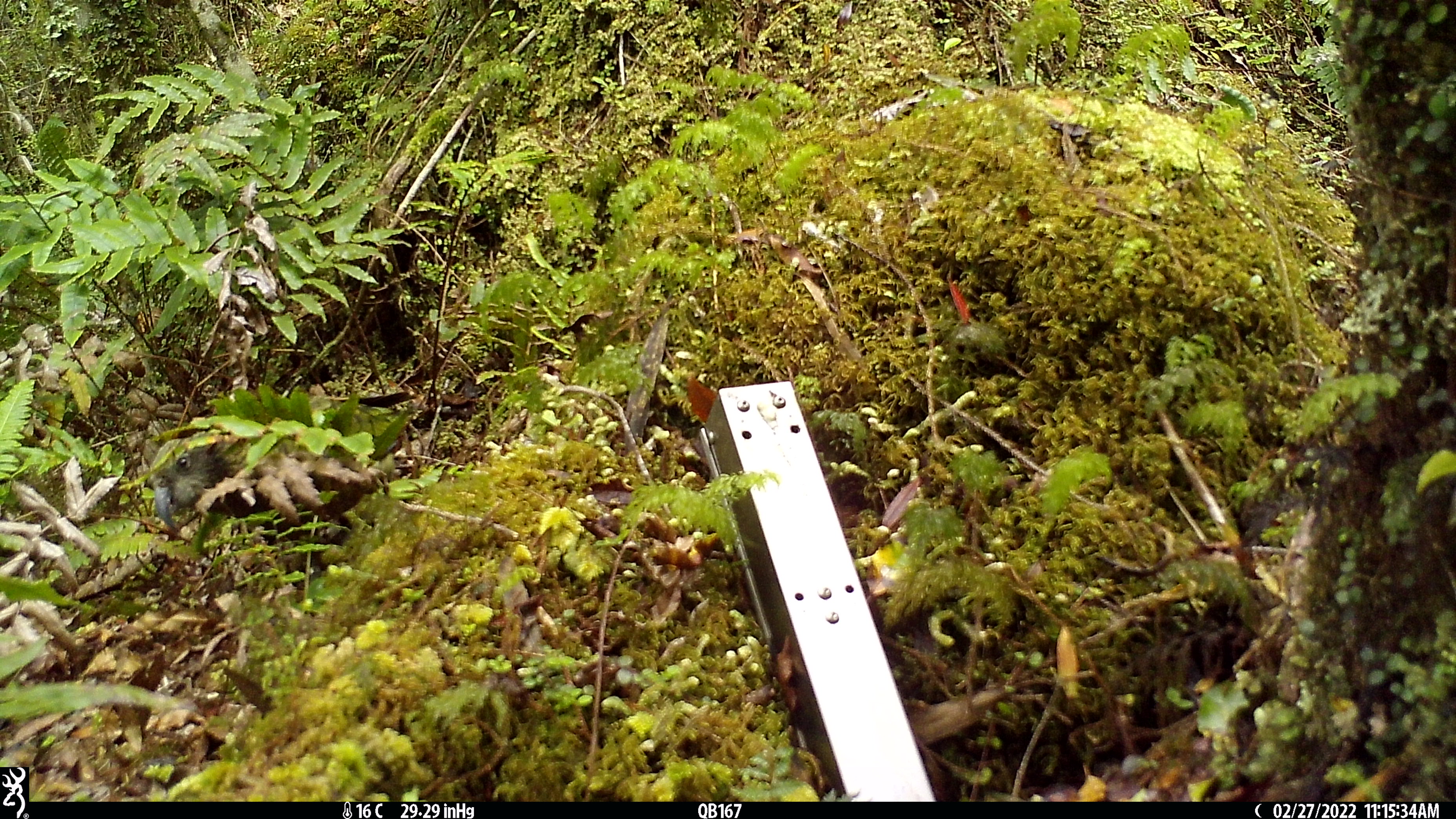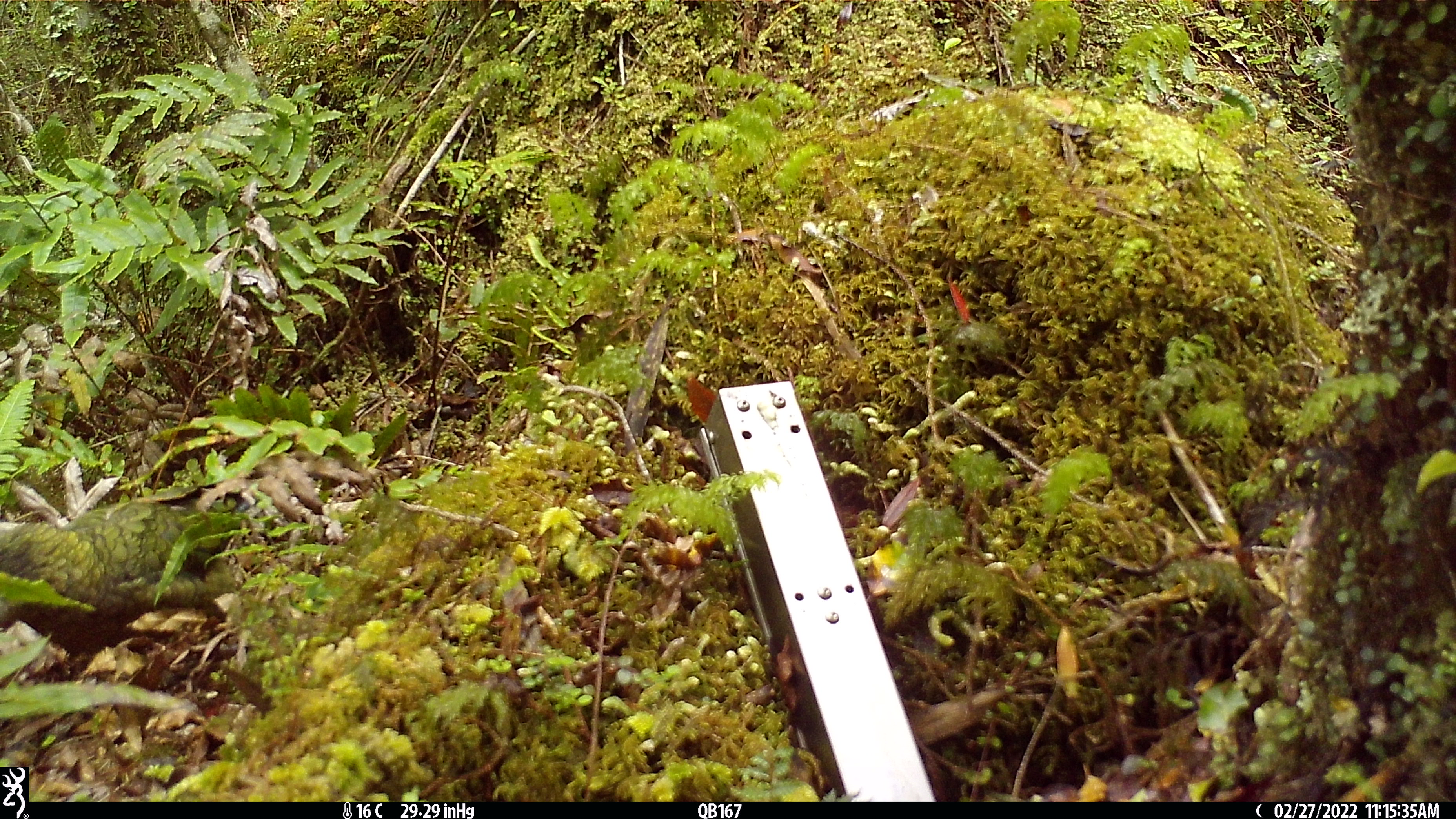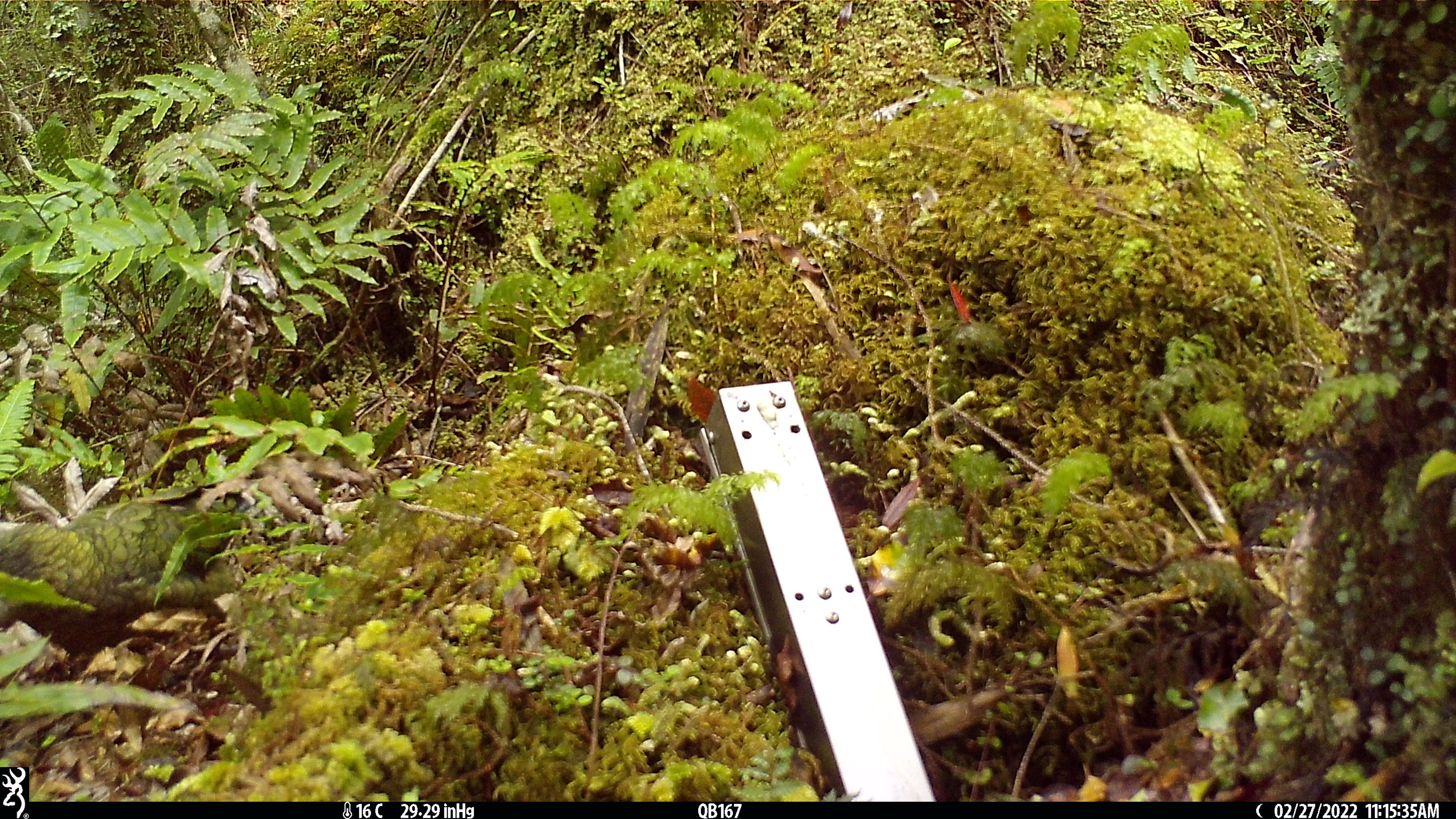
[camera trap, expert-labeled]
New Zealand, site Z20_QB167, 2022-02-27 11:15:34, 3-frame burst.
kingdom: Animalia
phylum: Chordata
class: Aves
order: Psittaciformes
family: Strigopidae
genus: Nestor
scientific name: Nestor notabilis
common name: kea